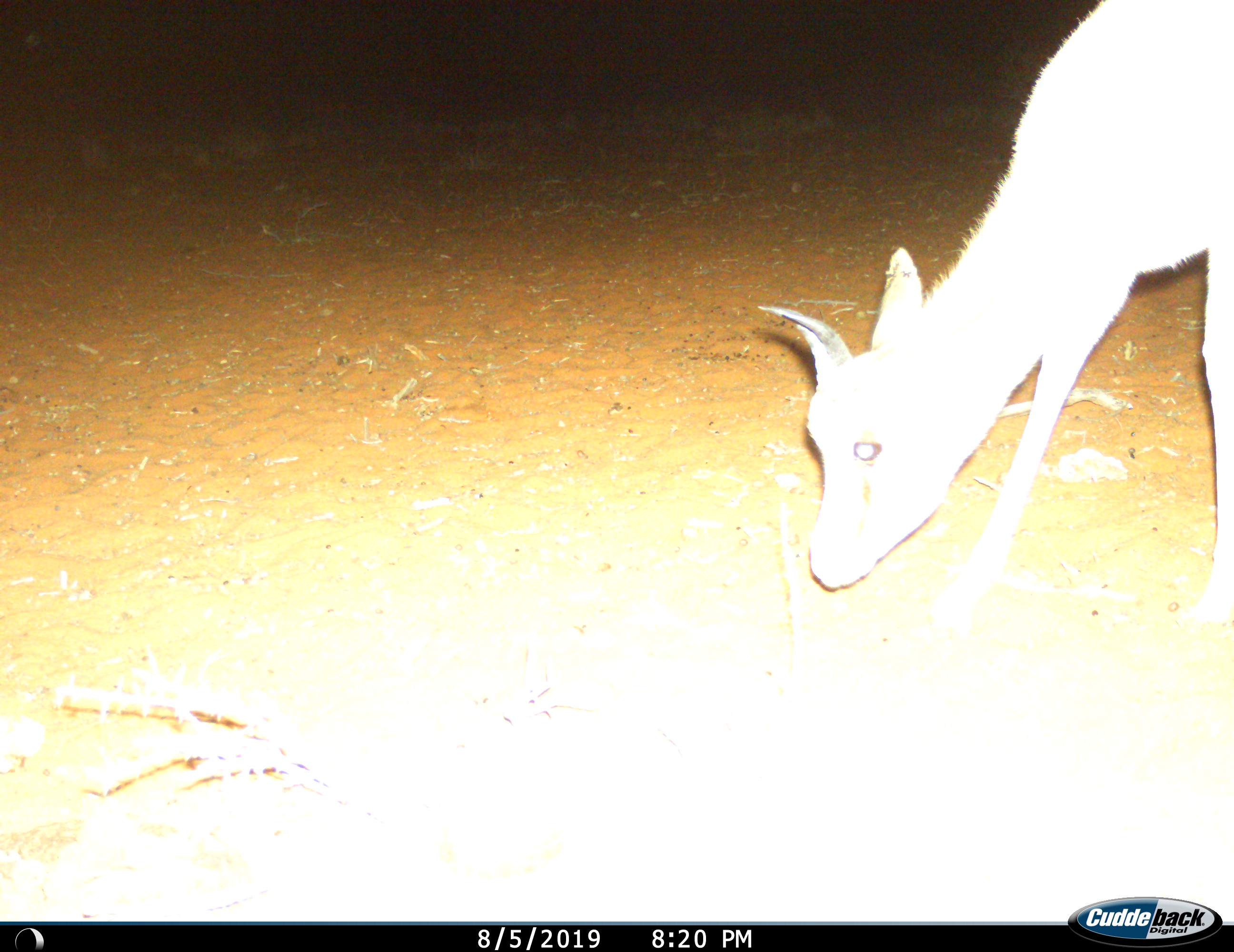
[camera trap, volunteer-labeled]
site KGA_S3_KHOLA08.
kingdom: Animalia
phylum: Chordata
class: Mammalia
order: Artiodactyla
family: Bovidae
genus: Antidorcas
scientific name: Antidorcas marsupialis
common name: springbok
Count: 1.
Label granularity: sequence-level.